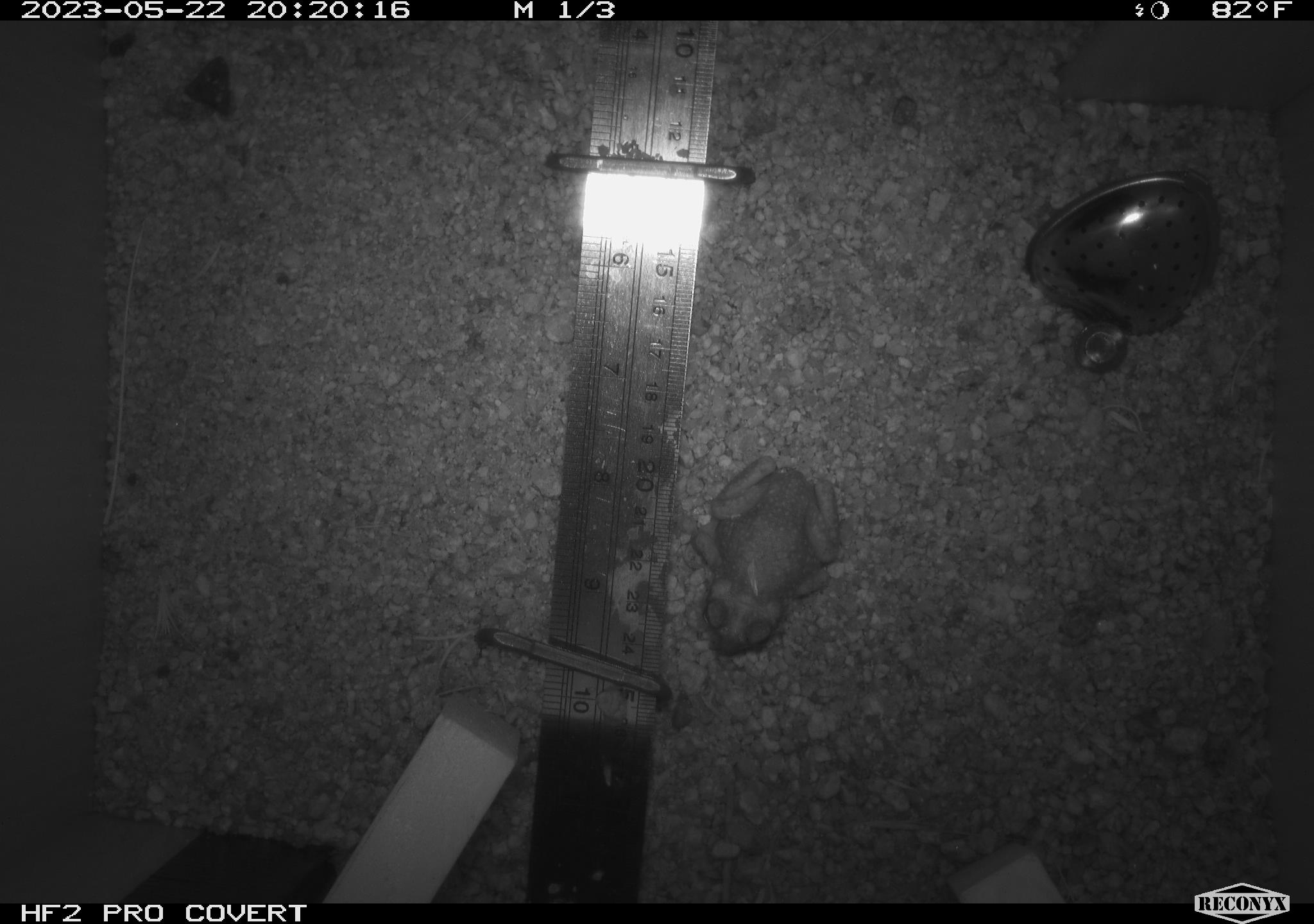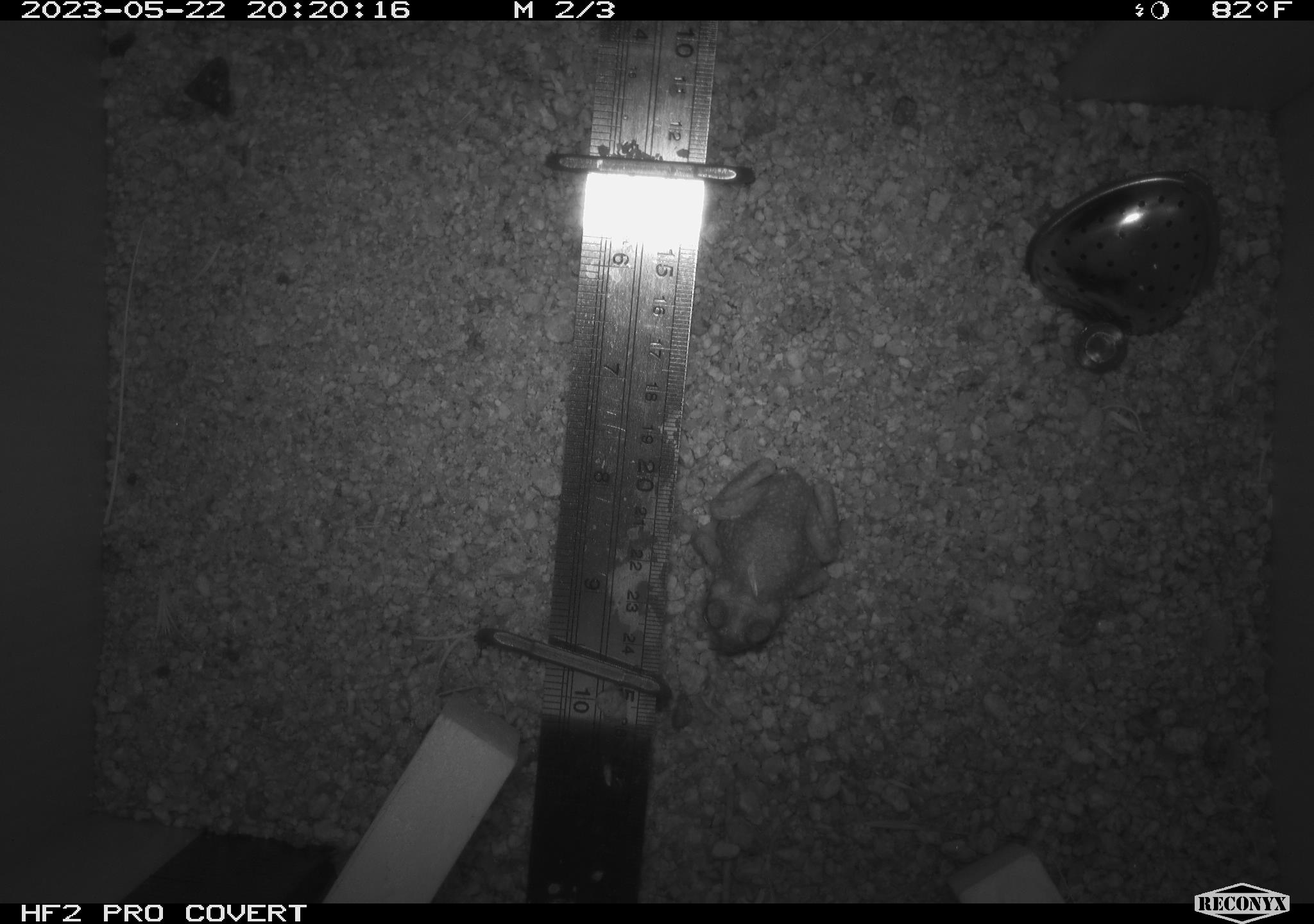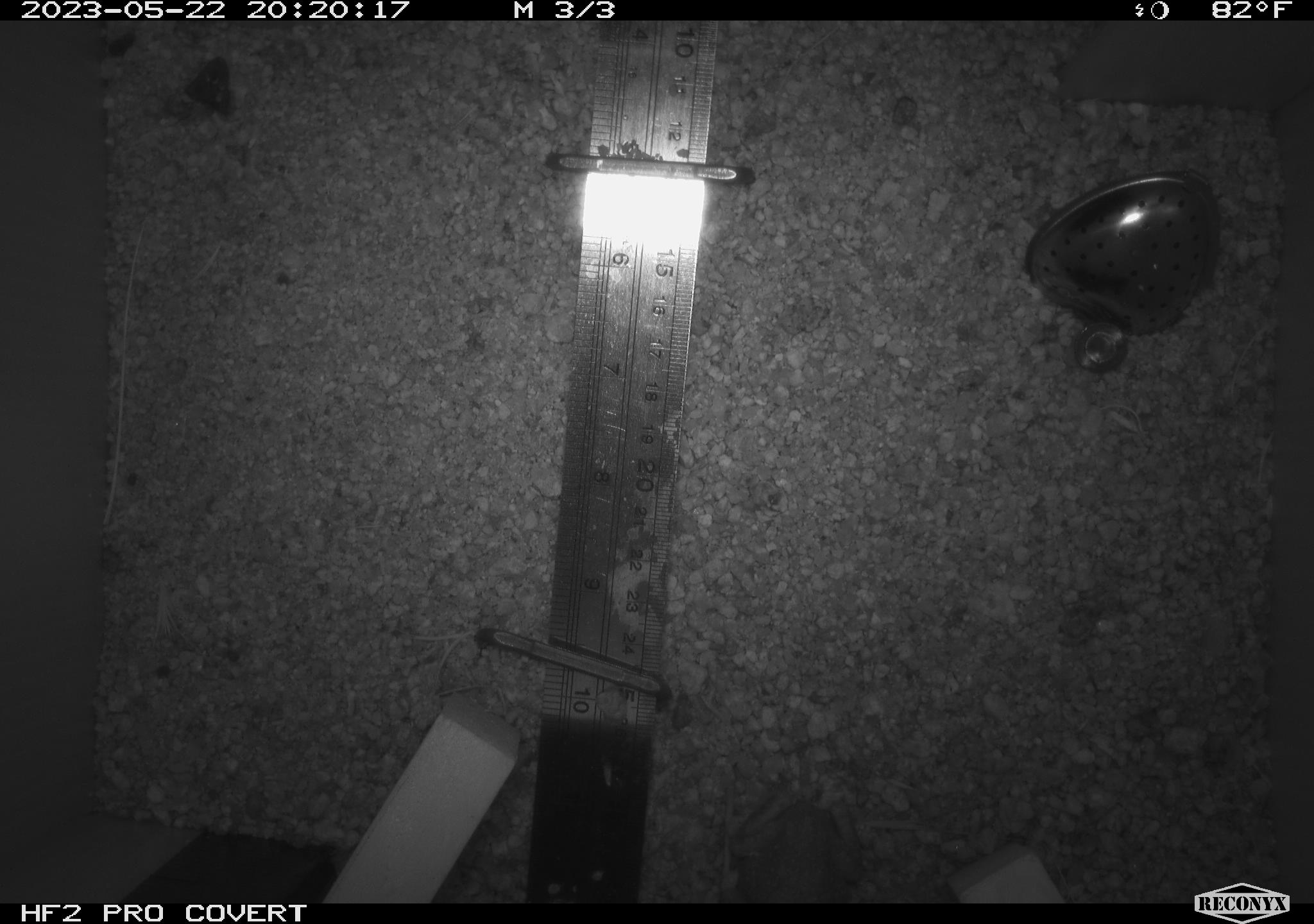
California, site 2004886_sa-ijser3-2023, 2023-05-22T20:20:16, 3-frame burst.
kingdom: Animalia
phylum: Chordata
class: Amphibia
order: Anura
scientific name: Anura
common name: frogs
Frogs (Anura).